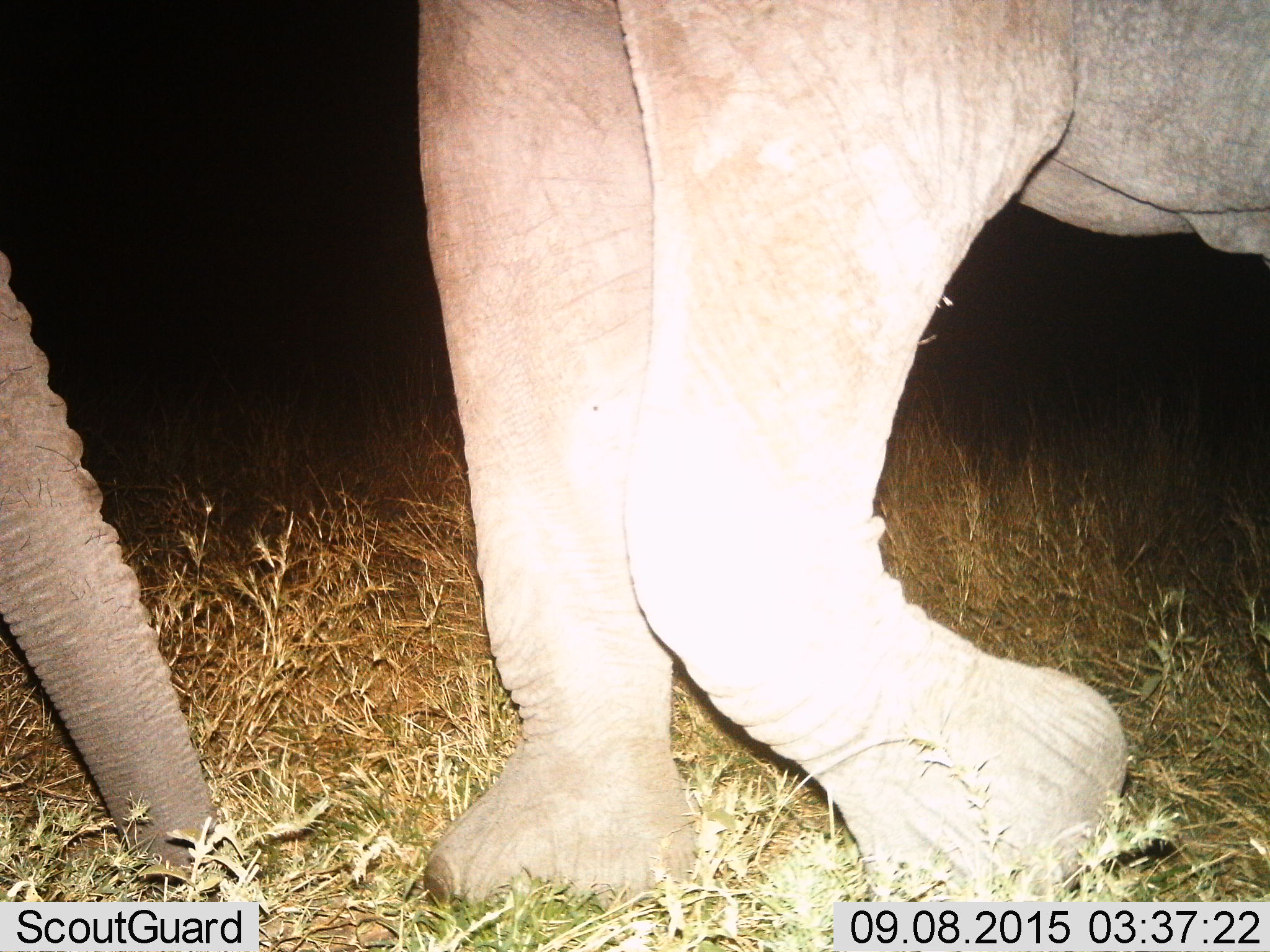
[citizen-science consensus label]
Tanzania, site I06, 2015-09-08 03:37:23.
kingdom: Animalia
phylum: Chordata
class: Mammalia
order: Proboscidea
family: Elephantidae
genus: Loxodonta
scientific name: Loxodonta africana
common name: african bush elephant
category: elephant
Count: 1.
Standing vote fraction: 10%.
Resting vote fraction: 0%.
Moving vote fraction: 100%.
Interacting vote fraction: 0%.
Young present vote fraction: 0%.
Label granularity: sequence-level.